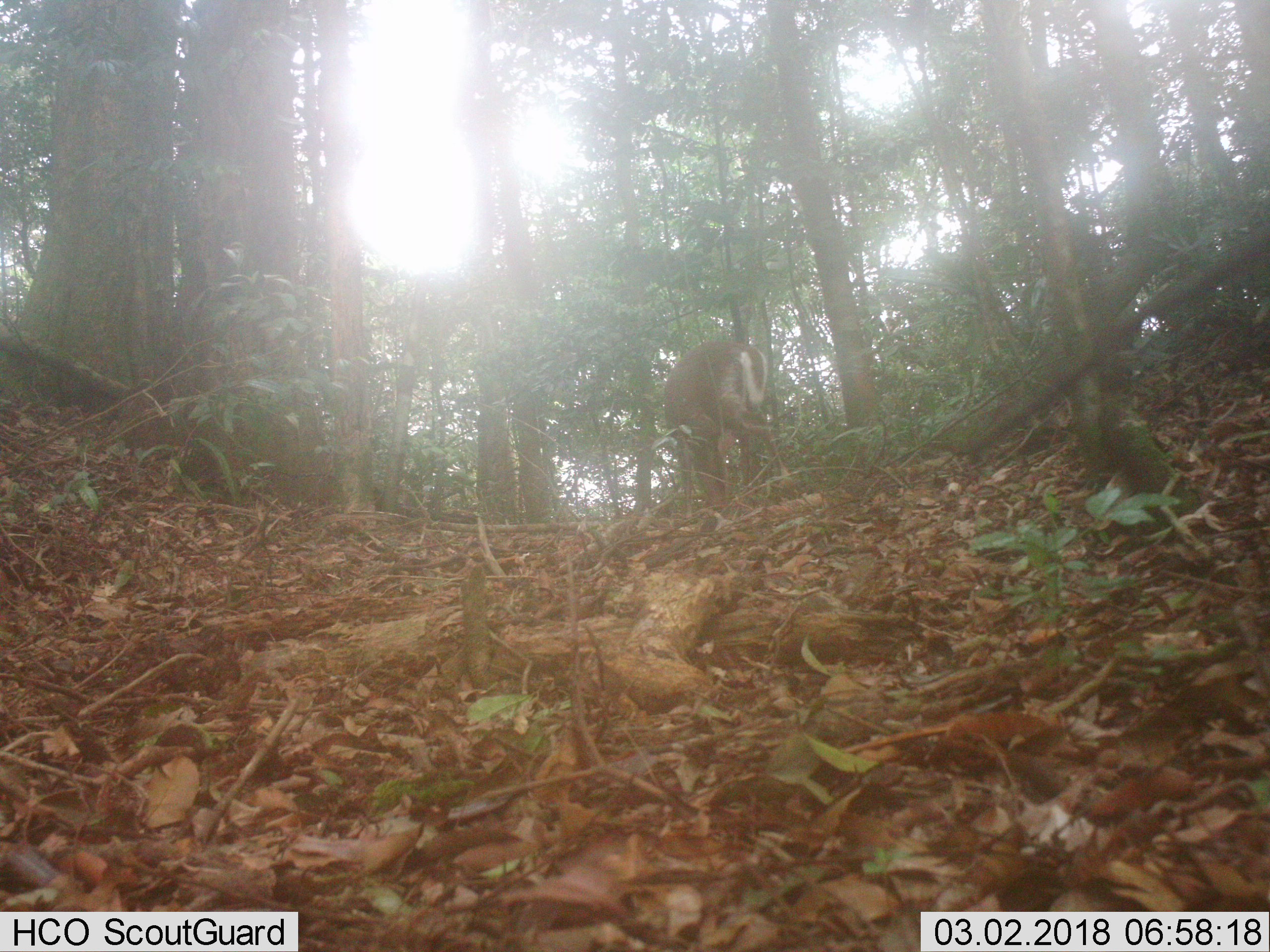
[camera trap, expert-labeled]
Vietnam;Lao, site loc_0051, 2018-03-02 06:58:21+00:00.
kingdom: Animalia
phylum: Chordata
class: Mammalia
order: Artiodactyla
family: Cervidae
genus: Muntiacus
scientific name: Muntiacus rooseveltorum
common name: roosevelt's muntjac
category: roosevelts muntjac group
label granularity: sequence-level